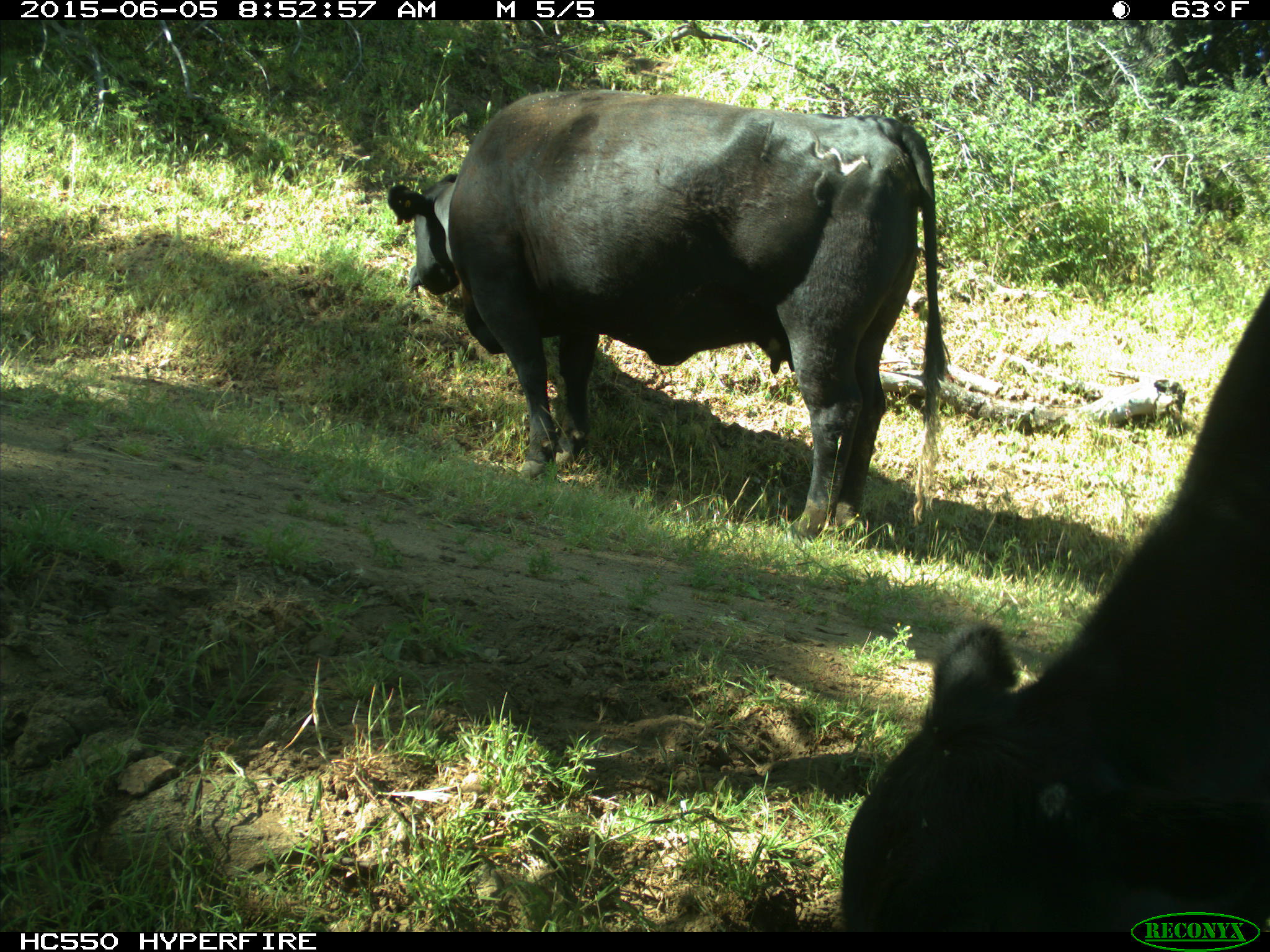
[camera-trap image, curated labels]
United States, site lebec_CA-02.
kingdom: Animalia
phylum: Chordata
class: Mammalia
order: Artiodactyla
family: Bovidae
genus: Bos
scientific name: Bos taurus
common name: domestic cow